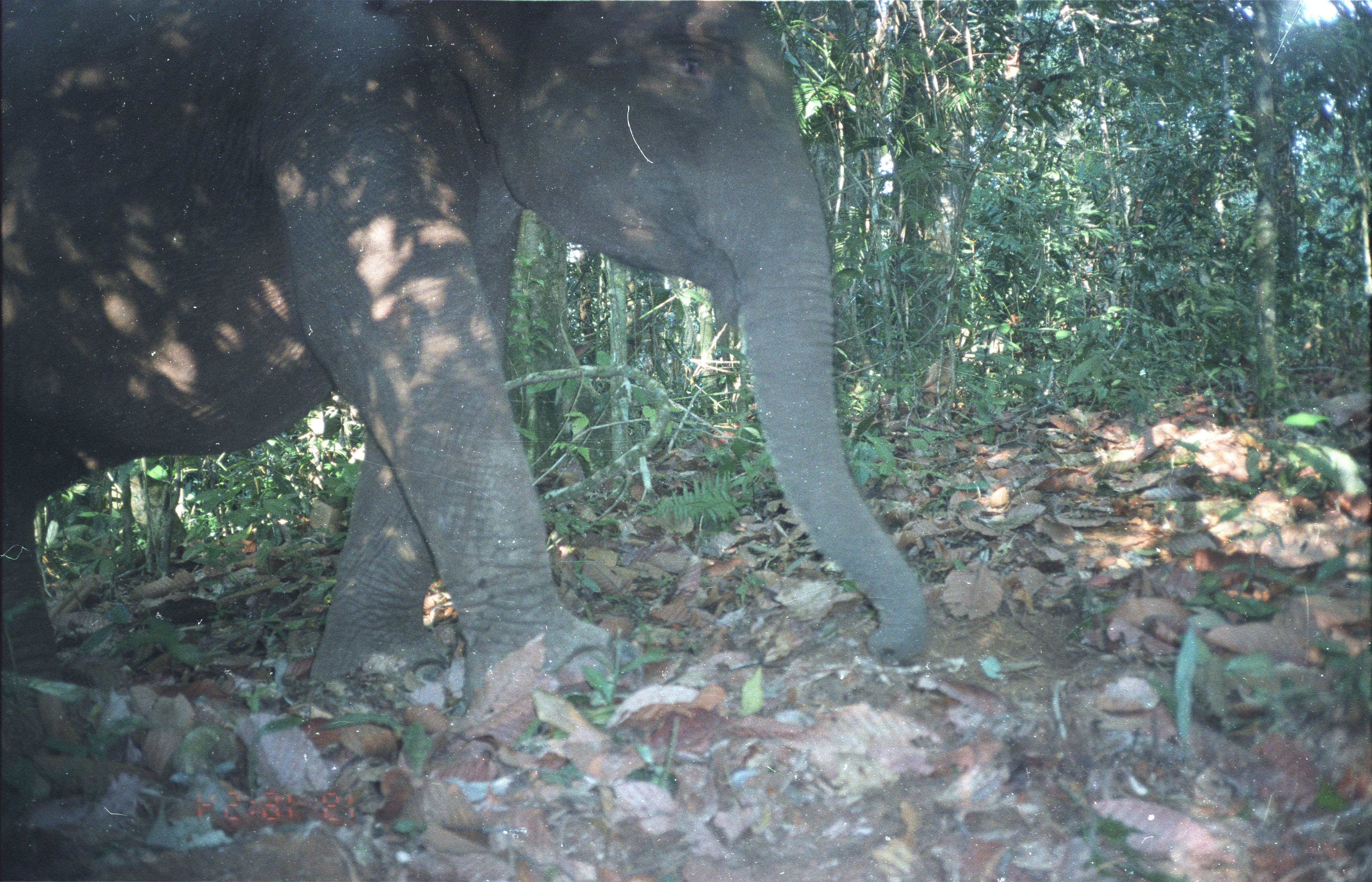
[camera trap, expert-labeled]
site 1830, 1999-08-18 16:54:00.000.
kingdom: Animalia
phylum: Chordata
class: Mammalia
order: Proboscidea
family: Elephantidae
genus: Elephas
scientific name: Elephas maximus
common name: asian elephant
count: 1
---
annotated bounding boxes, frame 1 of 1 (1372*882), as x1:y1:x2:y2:
elephas maximus: 0:1:926:714